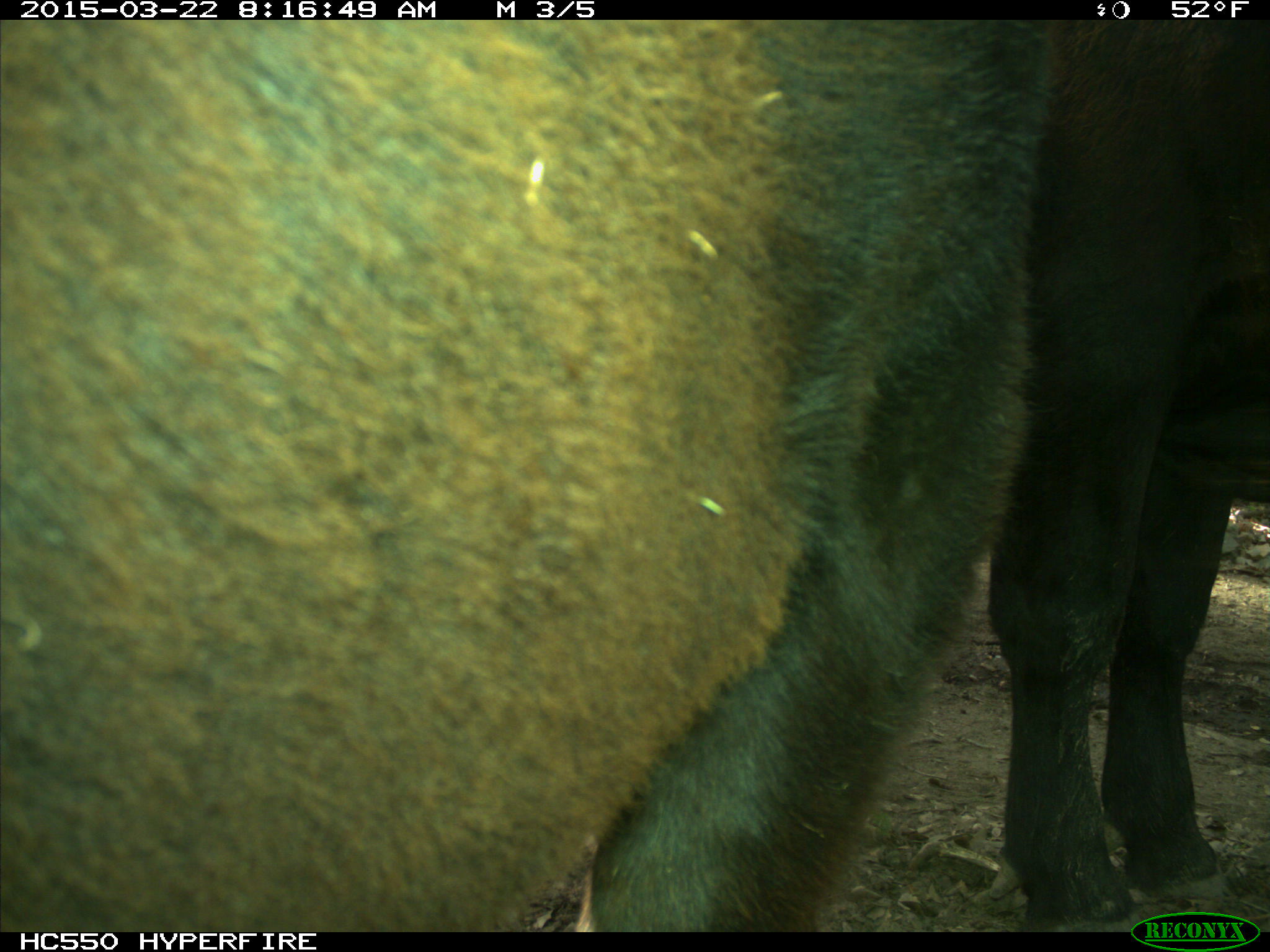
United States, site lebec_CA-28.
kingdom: Animalia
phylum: Chordata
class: Mammalia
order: Artiodactyla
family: Bovidae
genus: Bos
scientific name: Bos taurus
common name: domestic cow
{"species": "Bos taurus (domestic cow)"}